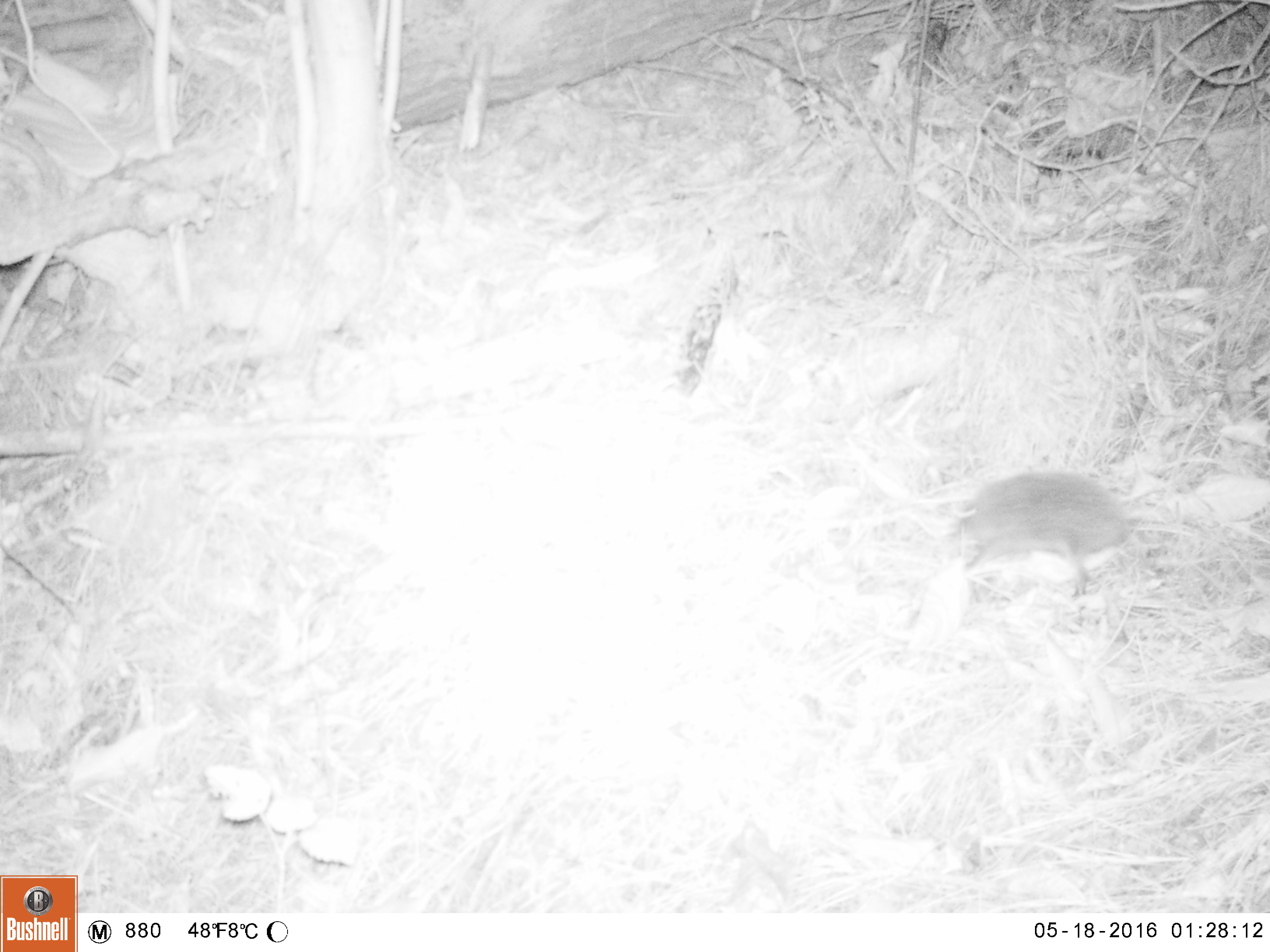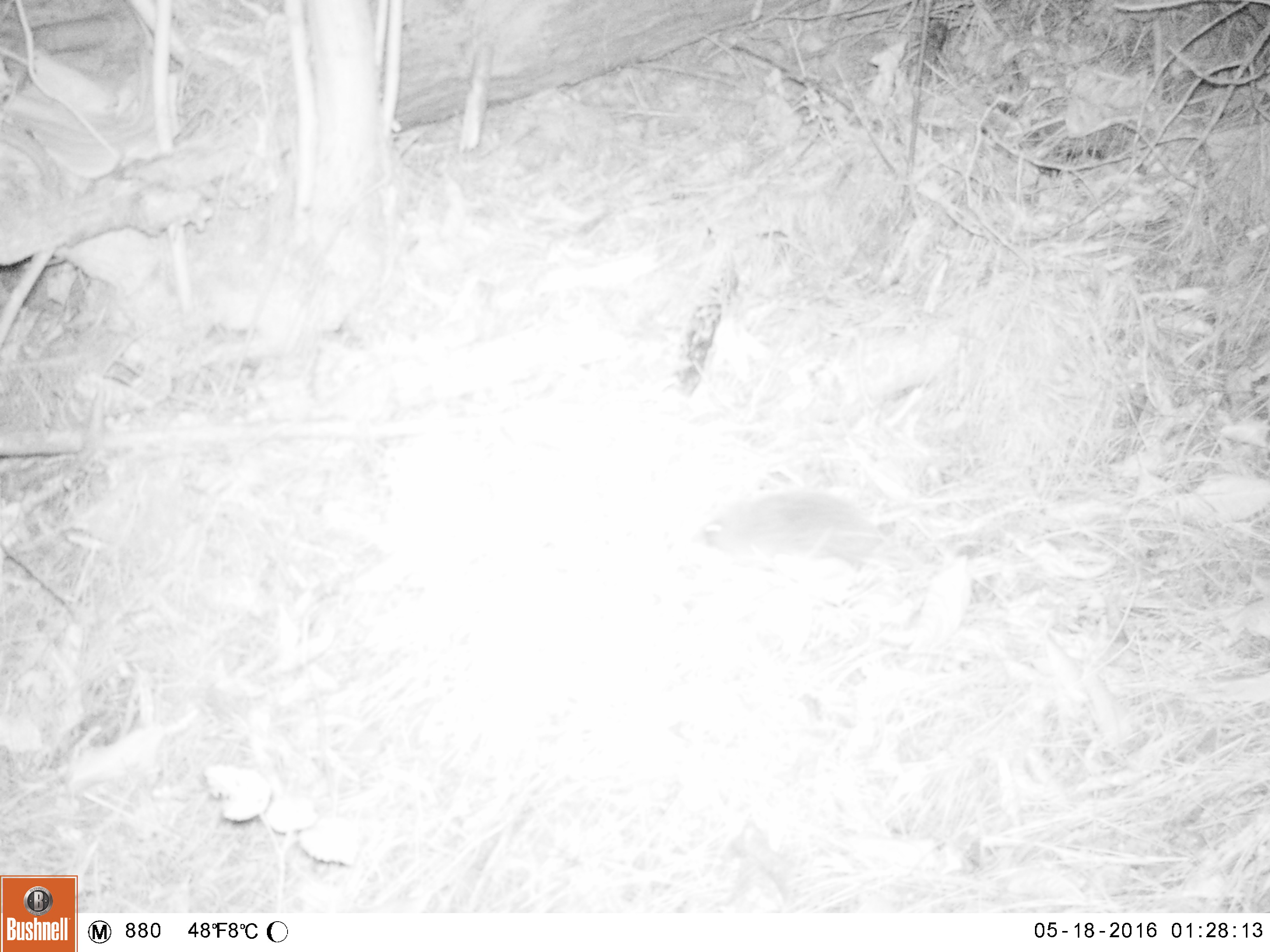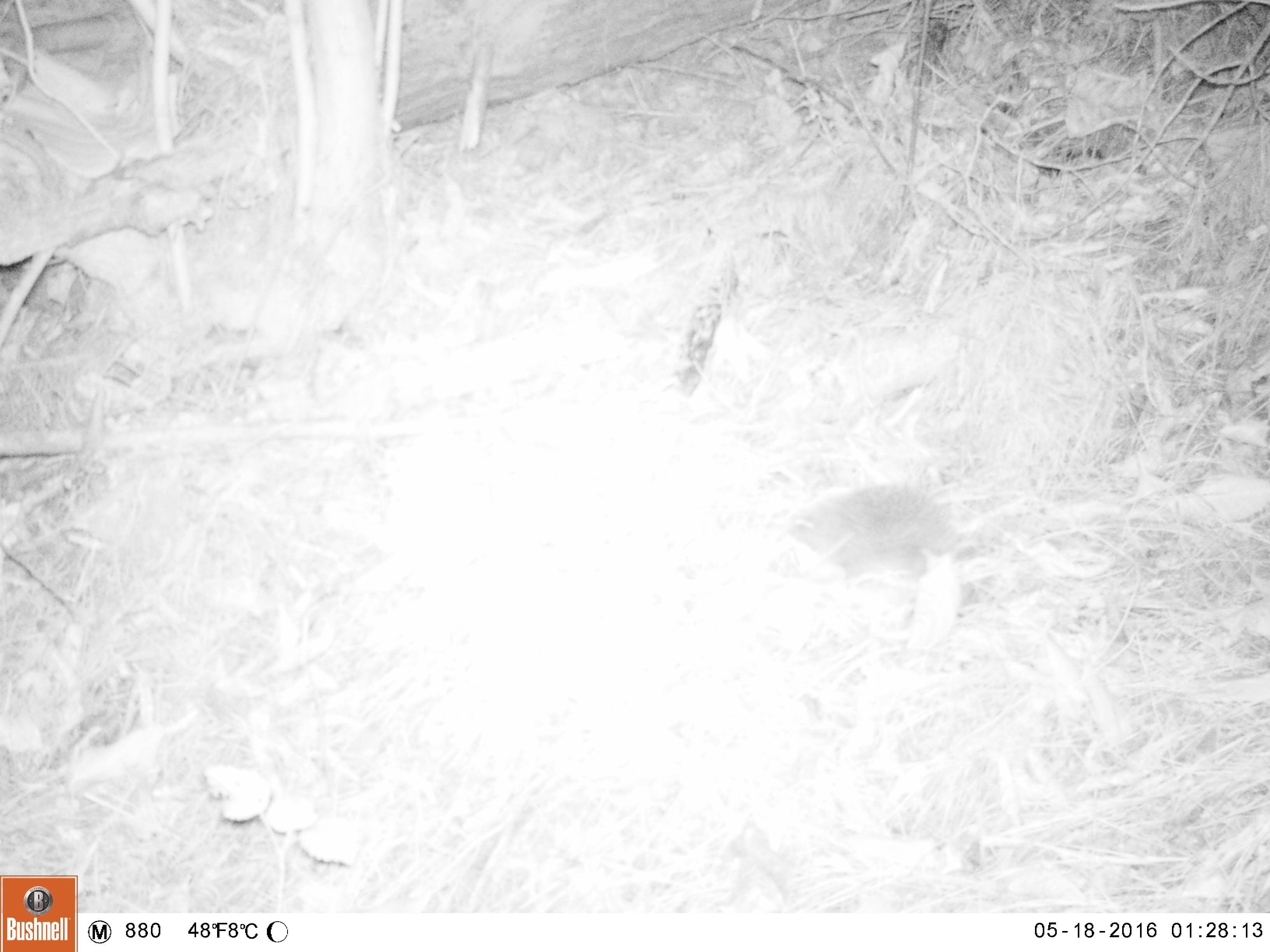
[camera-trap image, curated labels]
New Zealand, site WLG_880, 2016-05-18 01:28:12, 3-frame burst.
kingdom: Animalia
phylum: Chordata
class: Mammalia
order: Eulipotyphla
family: Erinaceidae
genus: Erinaceus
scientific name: Erinaceus europaeus europaeus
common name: european hedgehog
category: hedgehog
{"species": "hedgehog (european hedgehog) (Erinaceus europaeus europaeus)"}